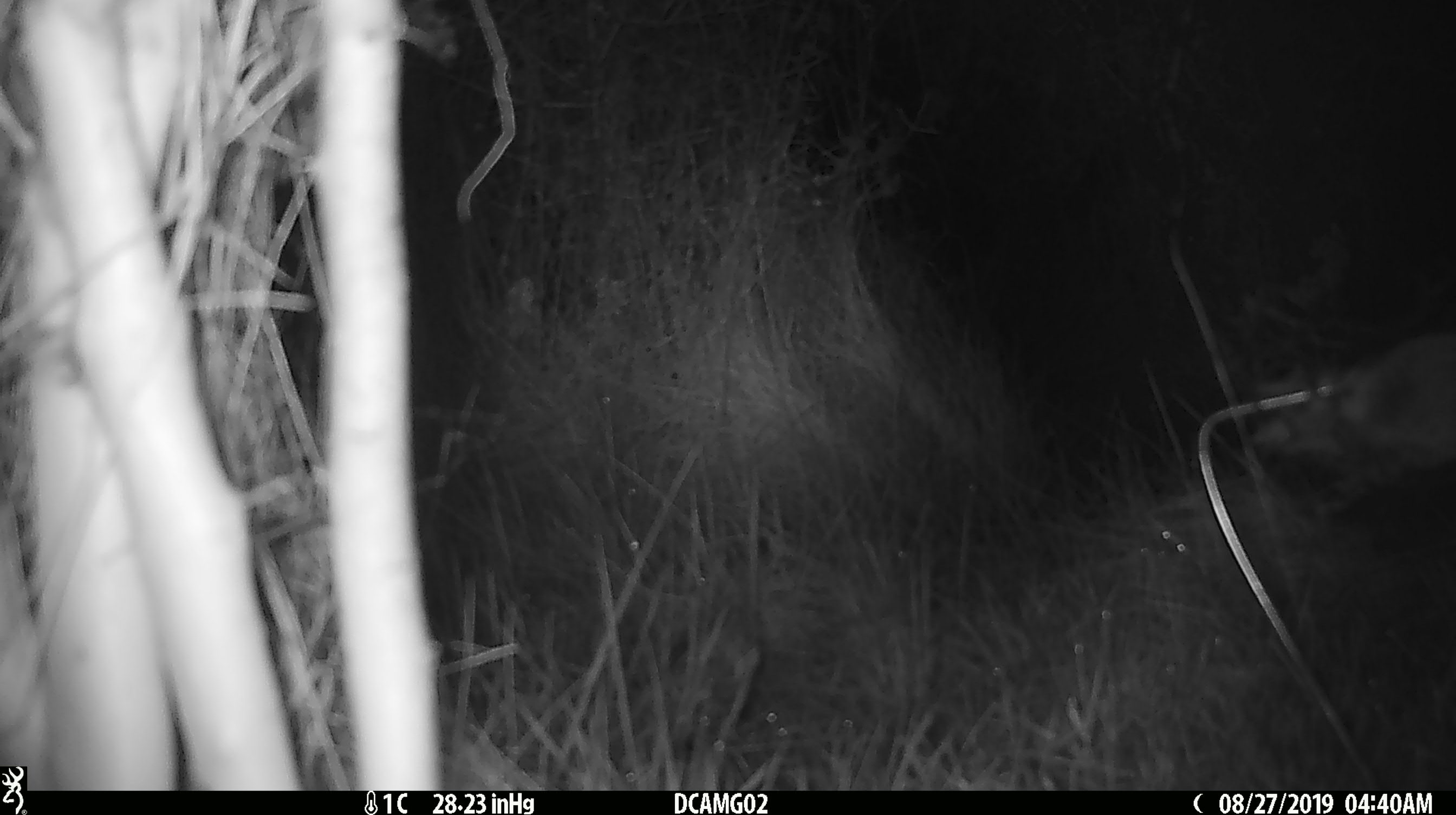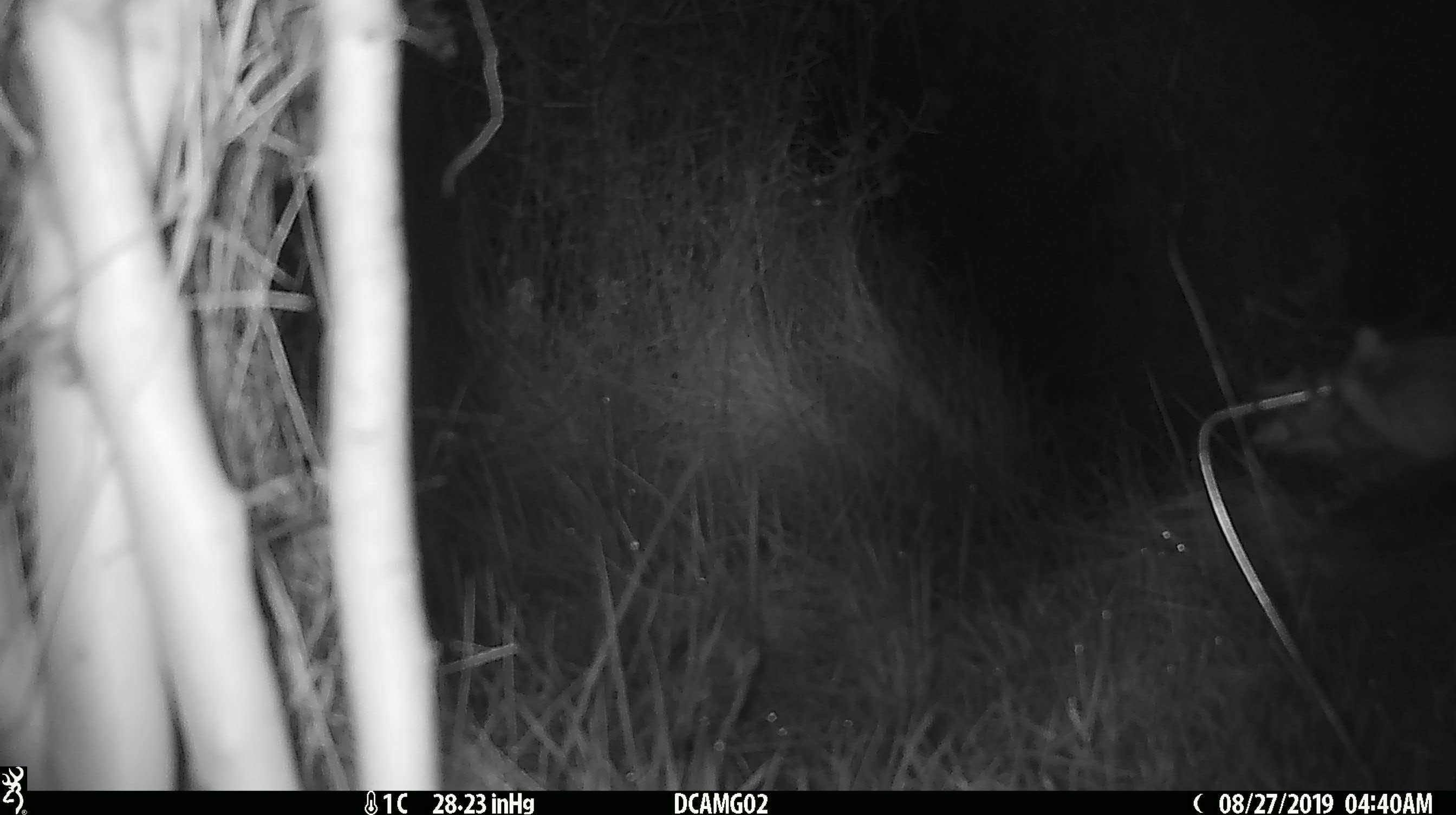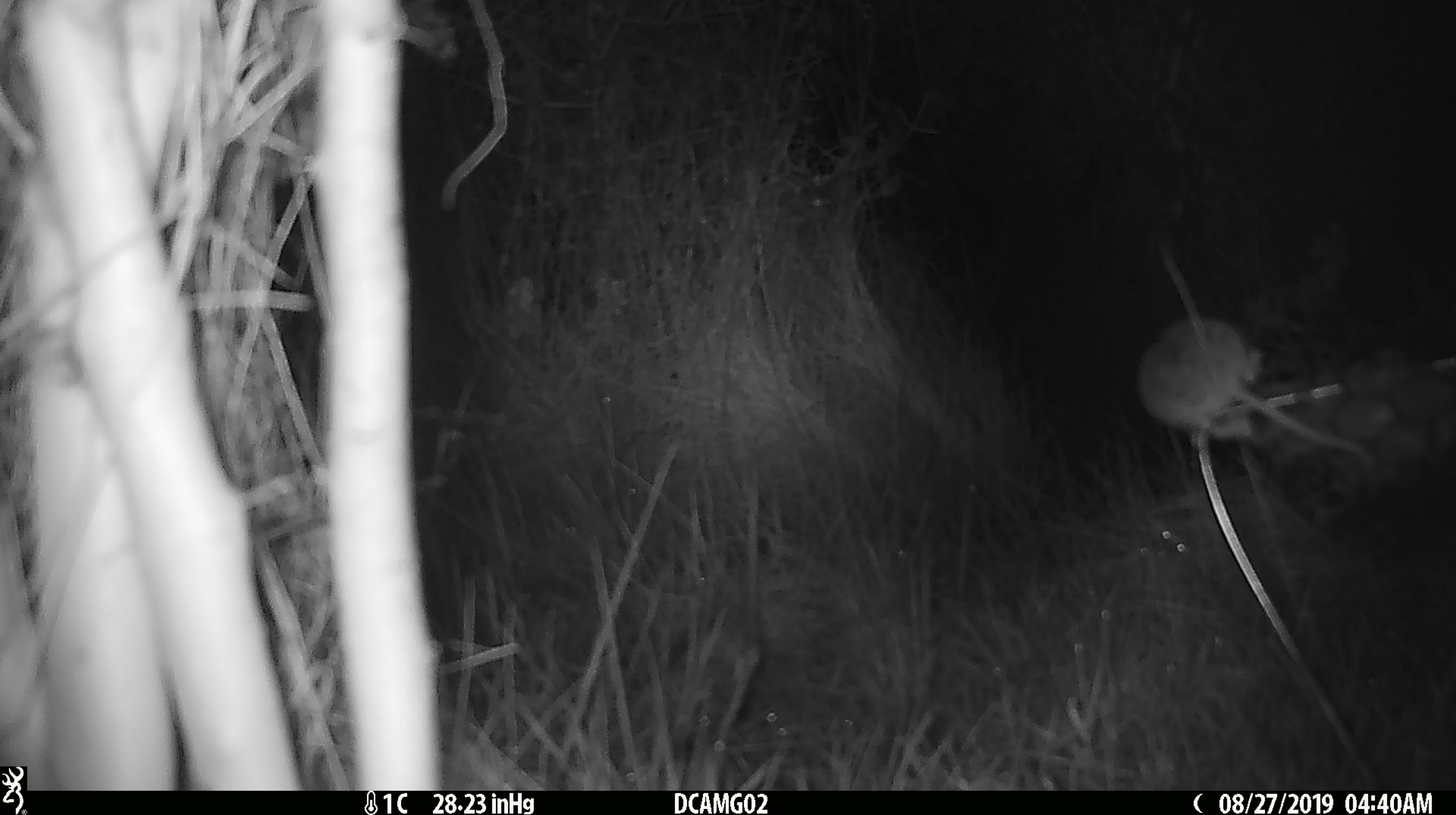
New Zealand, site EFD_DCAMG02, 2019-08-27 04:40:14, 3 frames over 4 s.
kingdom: Animalia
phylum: Chordata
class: Mammalia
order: Rodentia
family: Muridae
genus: Mus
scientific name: Mus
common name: mouse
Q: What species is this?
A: Mouse (Mus).